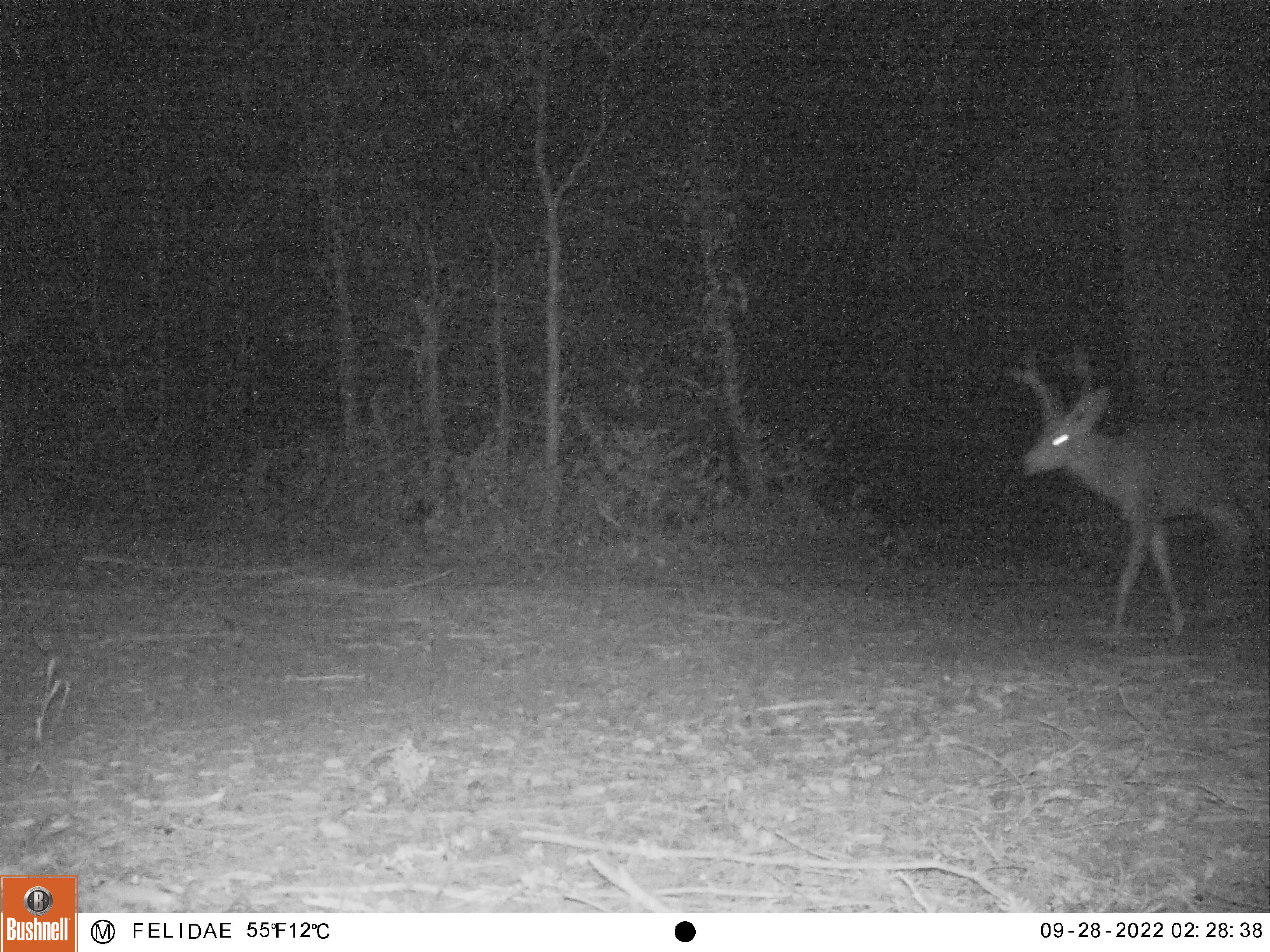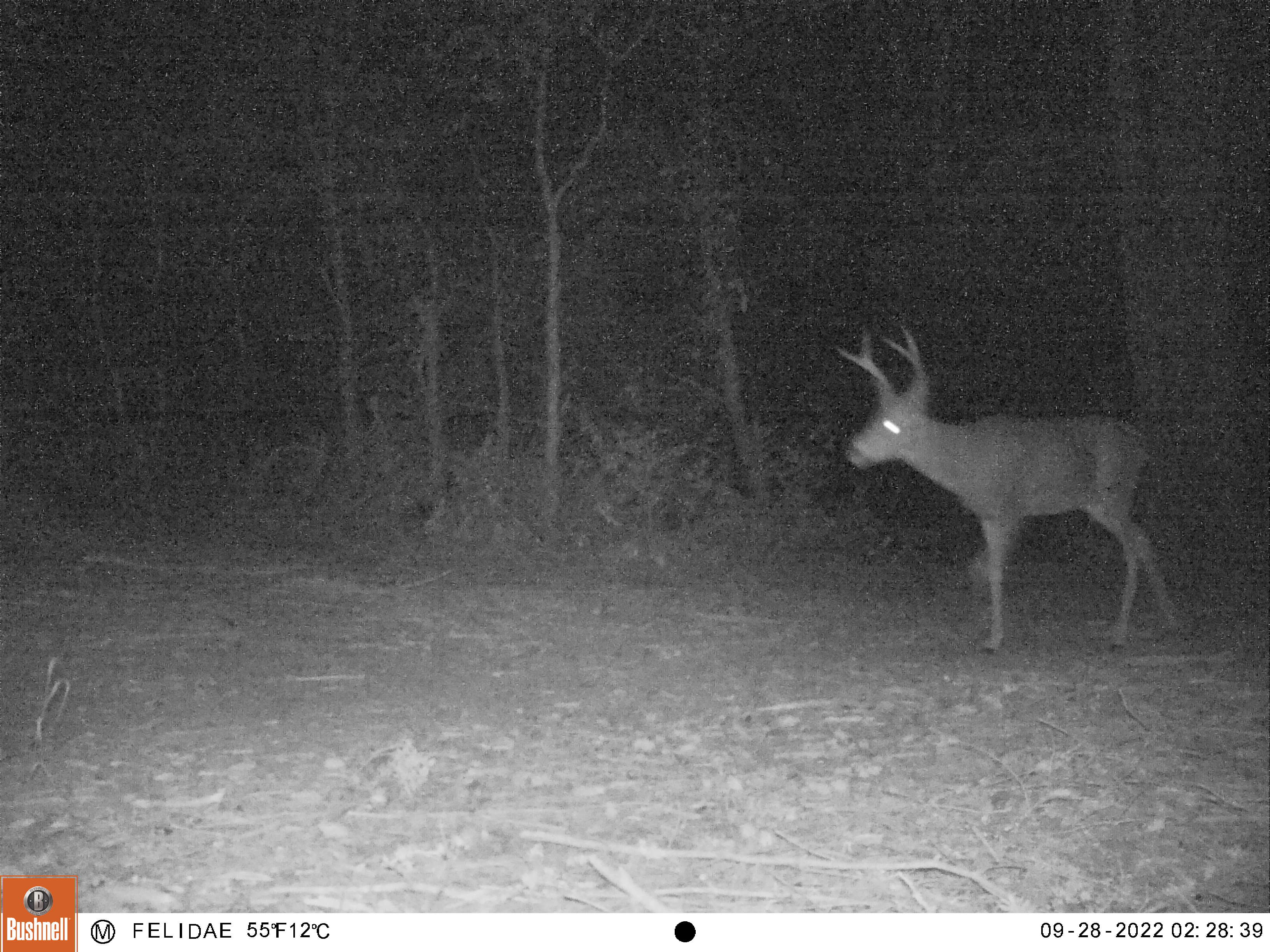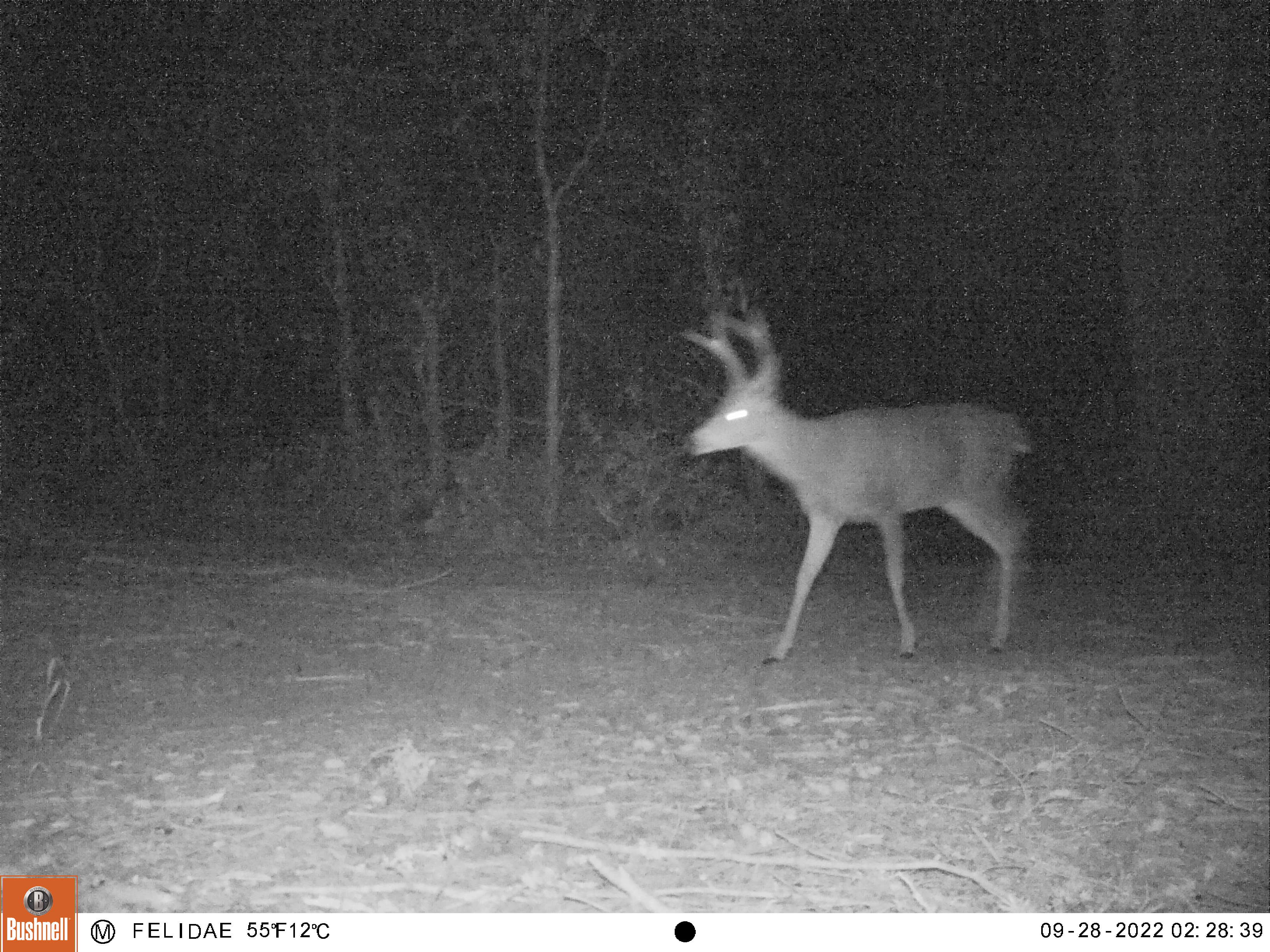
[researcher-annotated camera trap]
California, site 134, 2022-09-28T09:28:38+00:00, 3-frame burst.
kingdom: Animalia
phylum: Chordata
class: Mammalia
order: Artiodactyla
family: Cervidae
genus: Odocoileus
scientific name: Odocoileus hemionus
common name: mule deer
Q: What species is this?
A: Mule deer (Odocoileus hemionus).